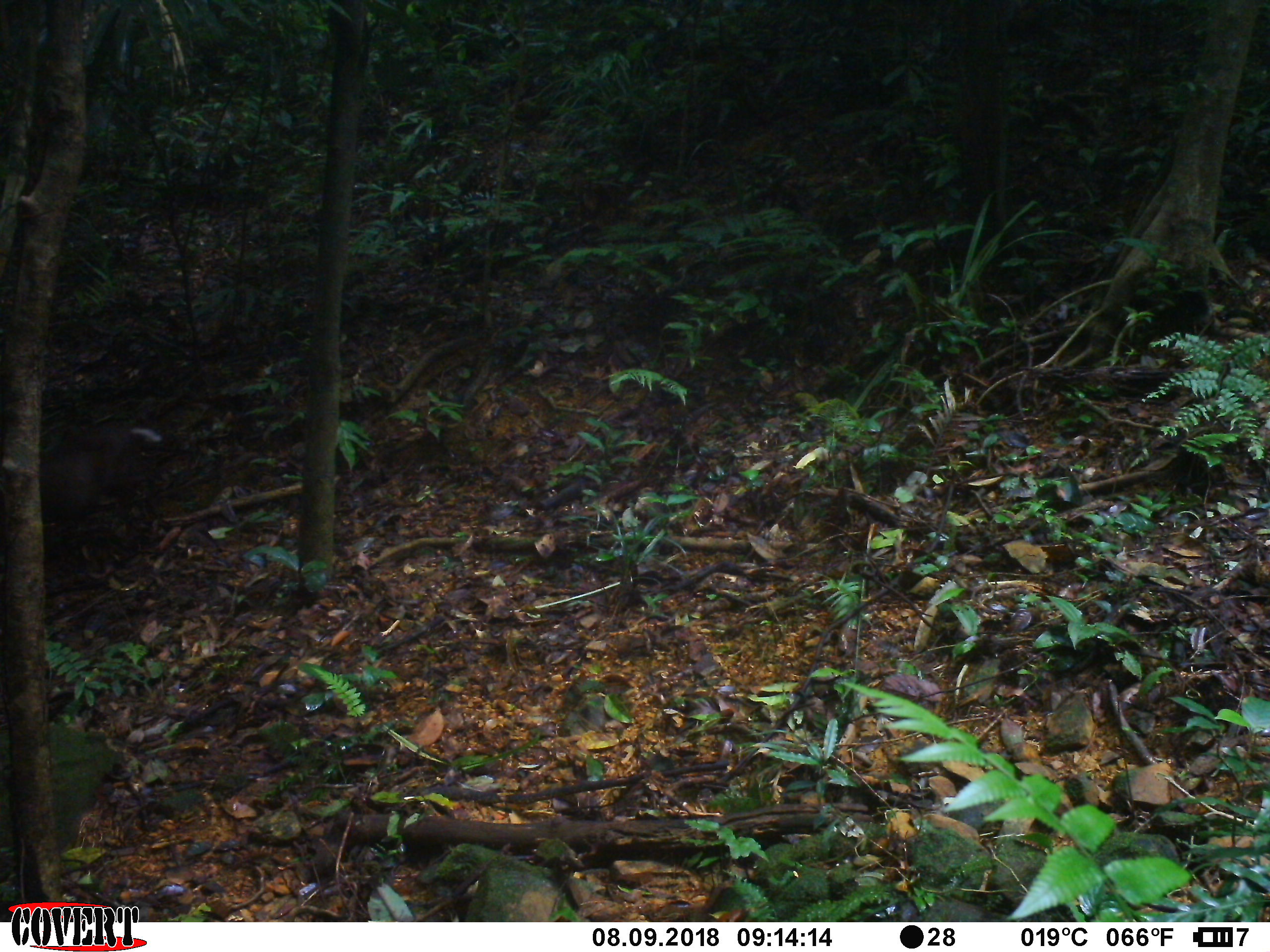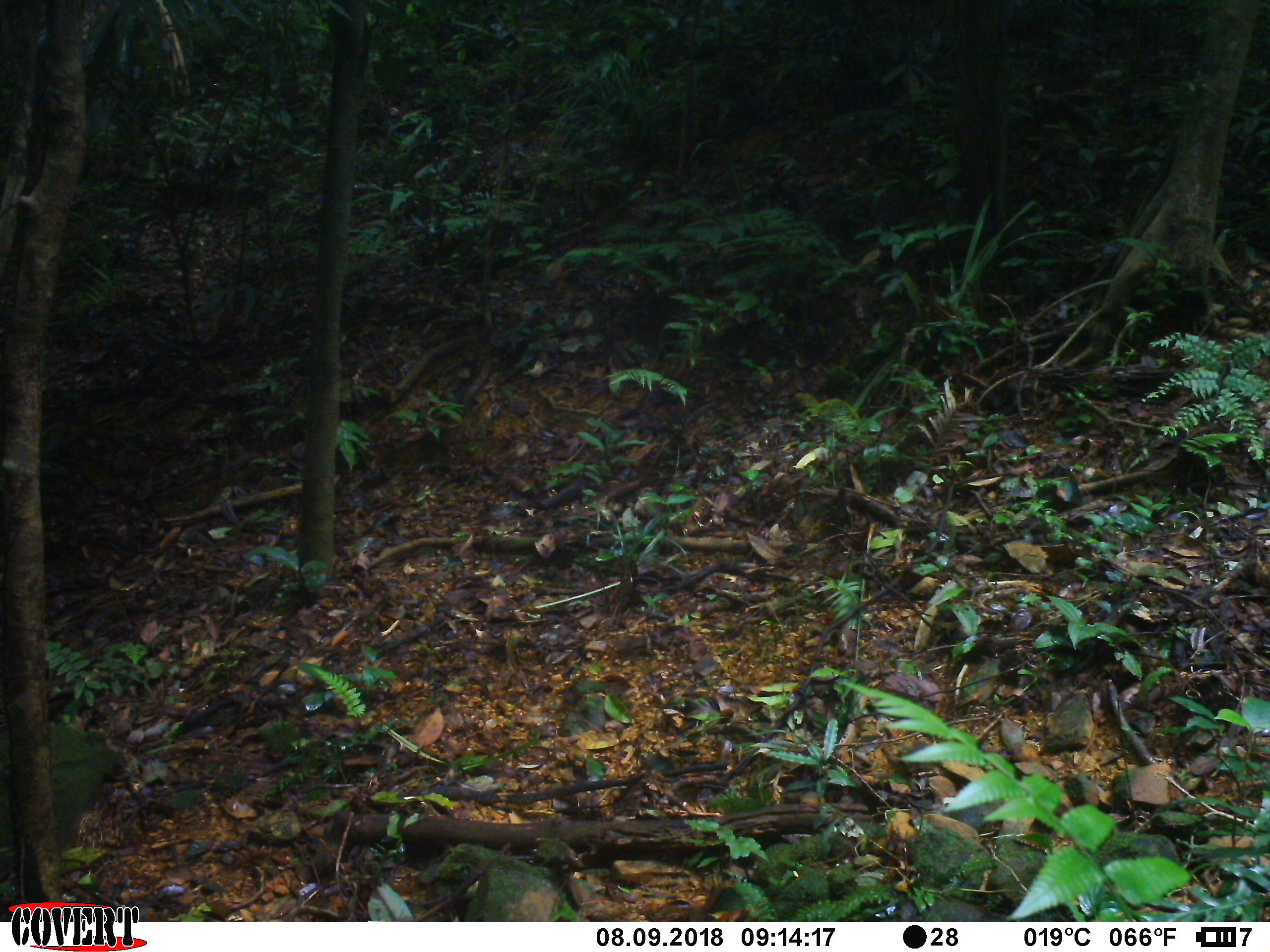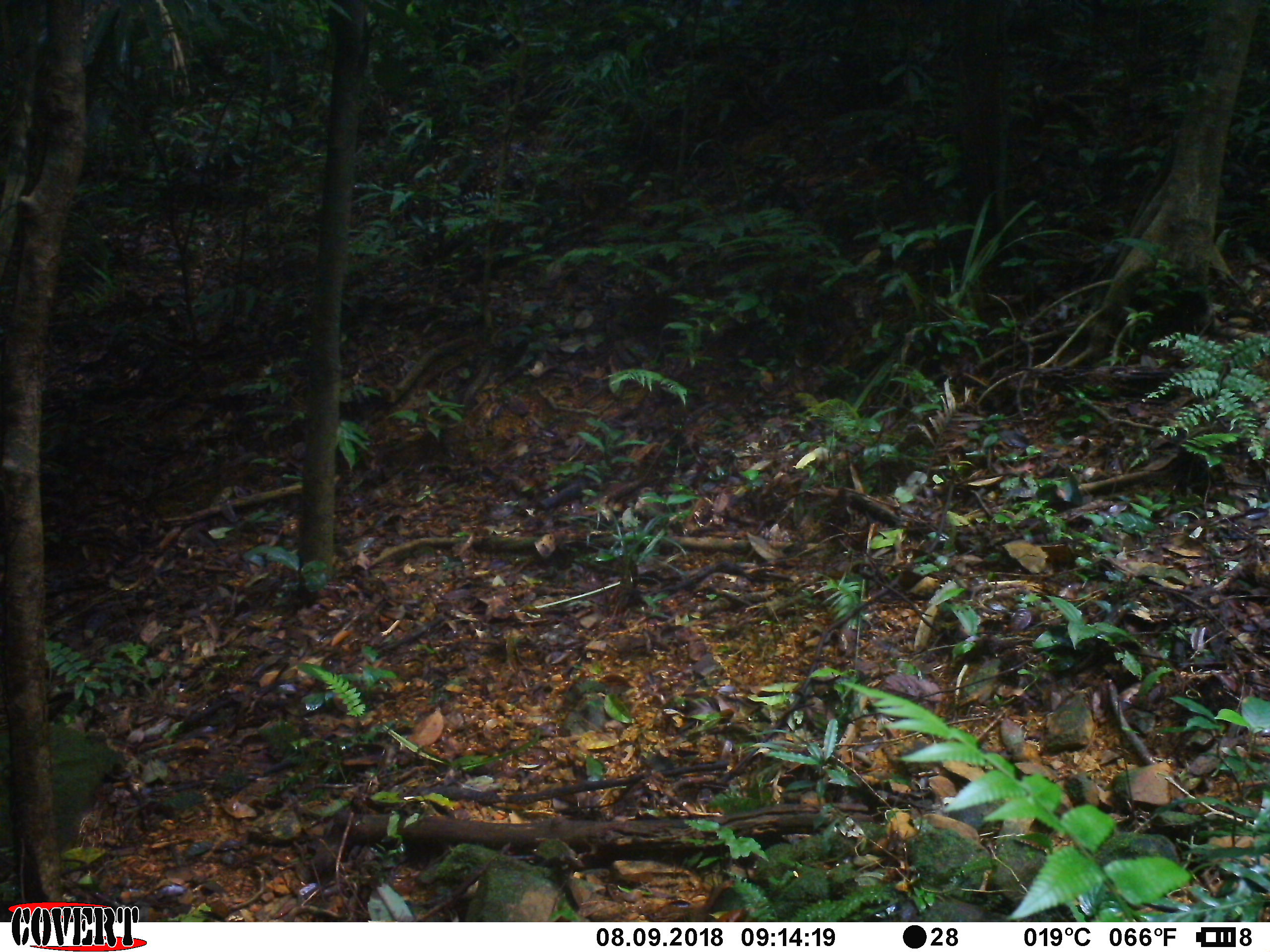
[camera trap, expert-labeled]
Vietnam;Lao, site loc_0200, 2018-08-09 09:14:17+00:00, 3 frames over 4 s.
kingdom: Animalia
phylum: Chordata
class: Mammalia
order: Artiodactyla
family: Cervidae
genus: Muntiacus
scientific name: Muntiacus rooseveltorum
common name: roosevelt's muntjac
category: roosevelts muntjac group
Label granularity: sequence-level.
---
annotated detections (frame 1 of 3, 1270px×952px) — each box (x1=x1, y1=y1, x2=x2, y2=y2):
roosevelts muntjac group: (x1=39, y1=418, x2=176, y2=536)